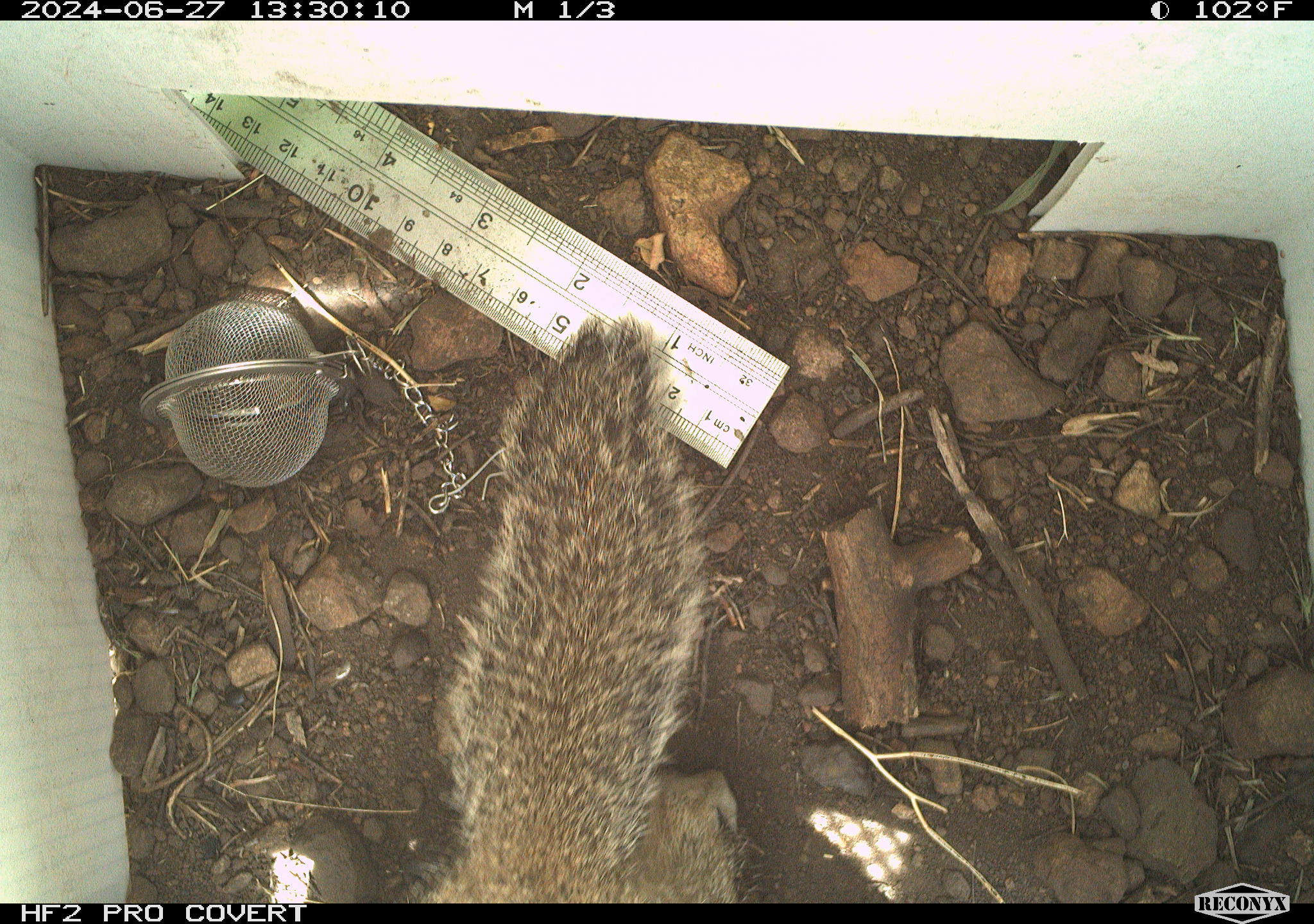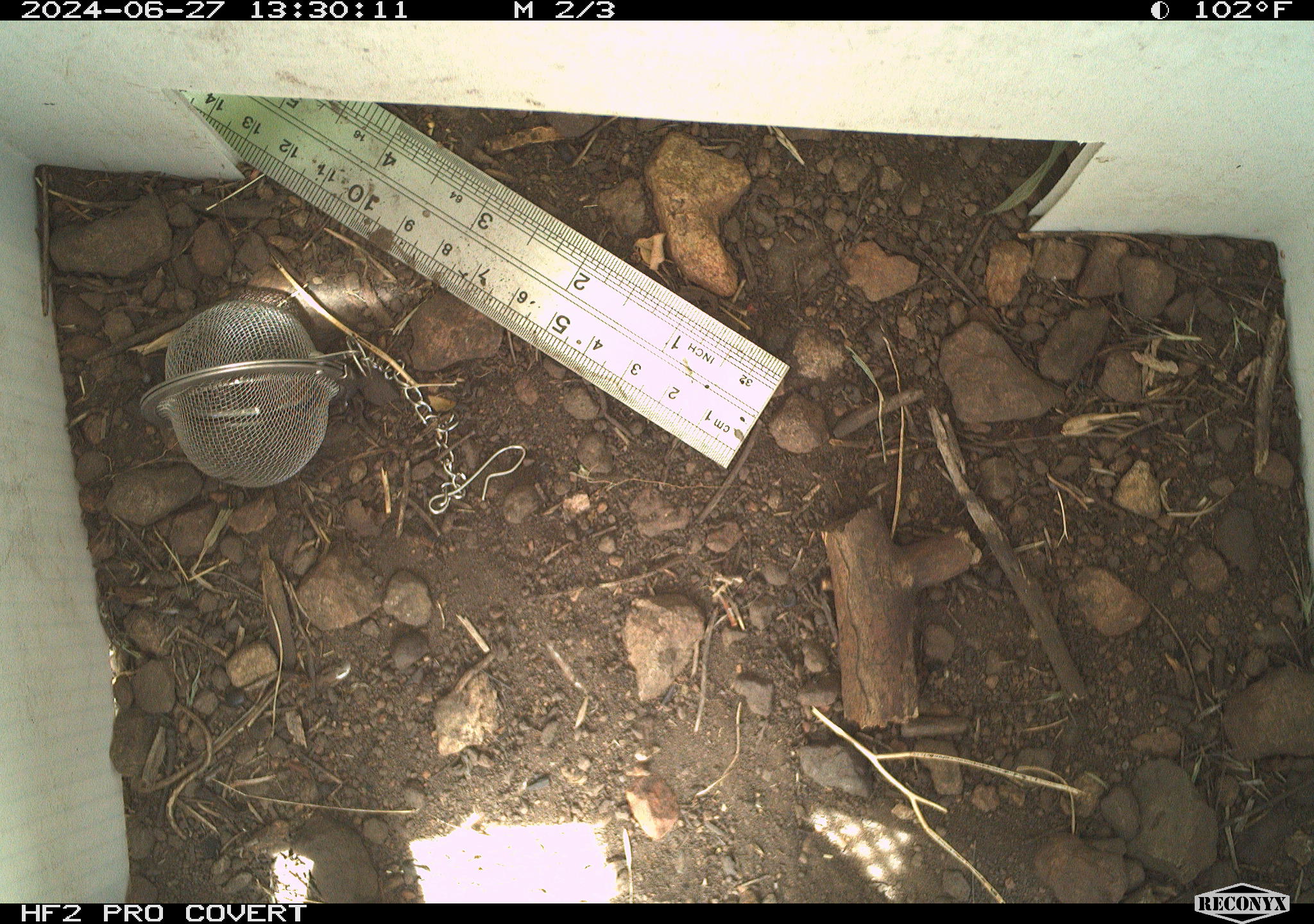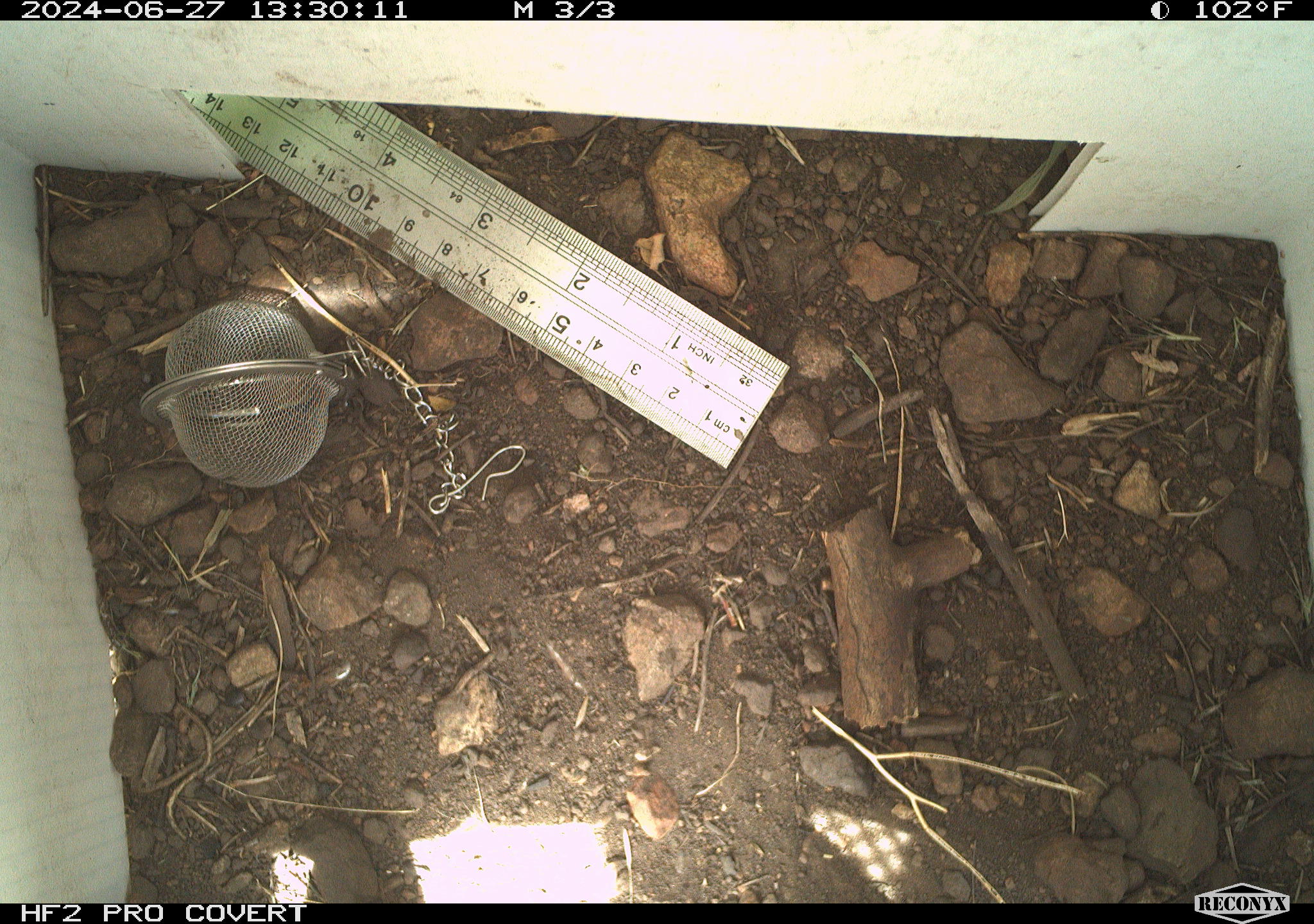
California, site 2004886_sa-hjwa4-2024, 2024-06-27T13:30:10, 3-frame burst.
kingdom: Animalia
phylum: Chordata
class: Mammalia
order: Rodentia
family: Sciuridae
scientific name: Sciuridae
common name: squirrels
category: sciuridae family